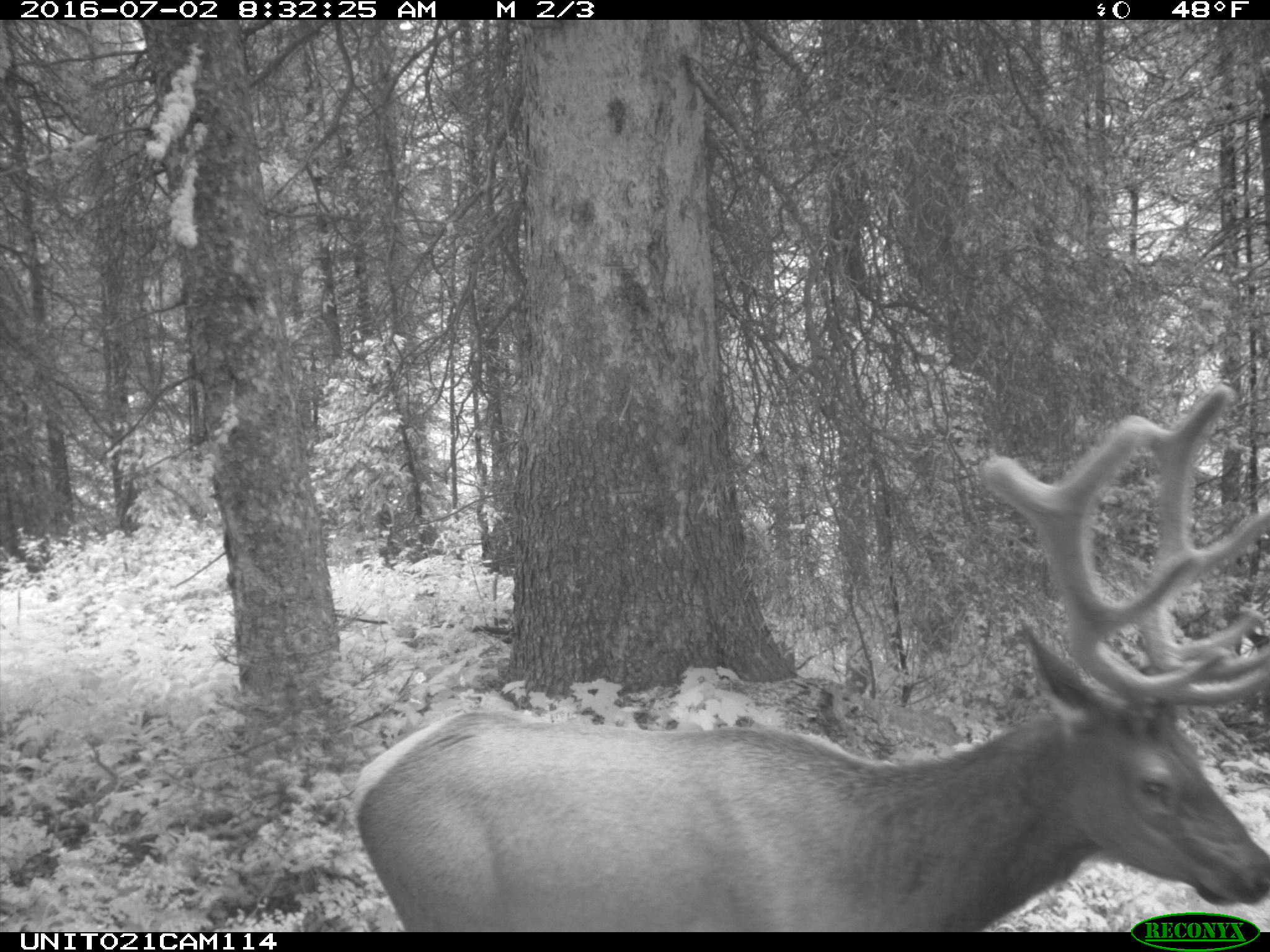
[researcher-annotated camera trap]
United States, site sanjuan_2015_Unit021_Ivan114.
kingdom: Animalia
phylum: Chordata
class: Mammalia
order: Artiodactyla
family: Cervidae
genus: Cervus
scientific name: Cervus elaphus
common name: red deer